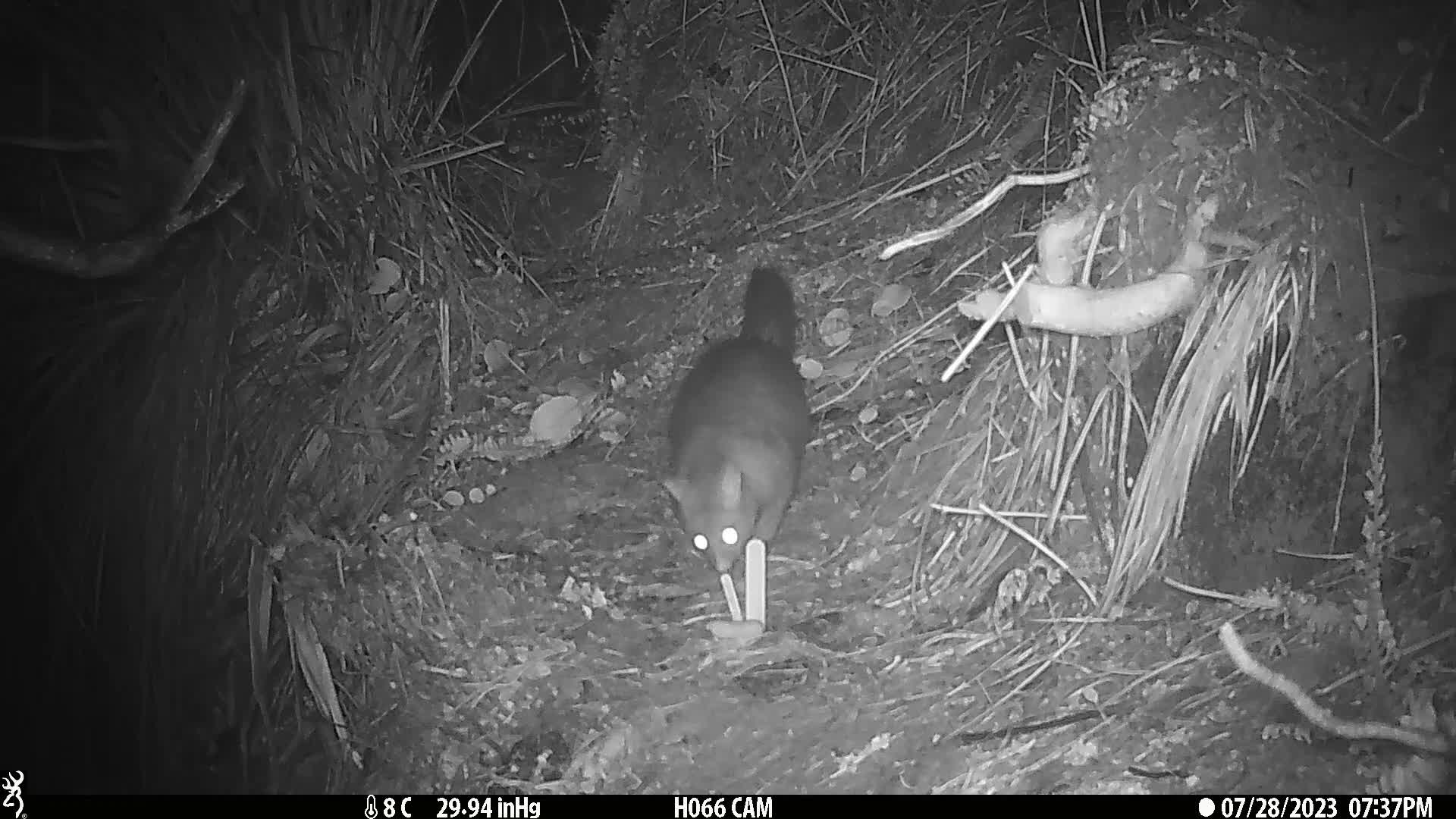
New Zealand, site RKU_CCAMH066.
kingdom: Animalia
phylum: Chordata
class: Mammalia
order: Diprotodontia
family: Phalangeridae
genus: Trichosurus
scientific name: Trichosurus vulpecula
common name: common brushtail possum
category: possum